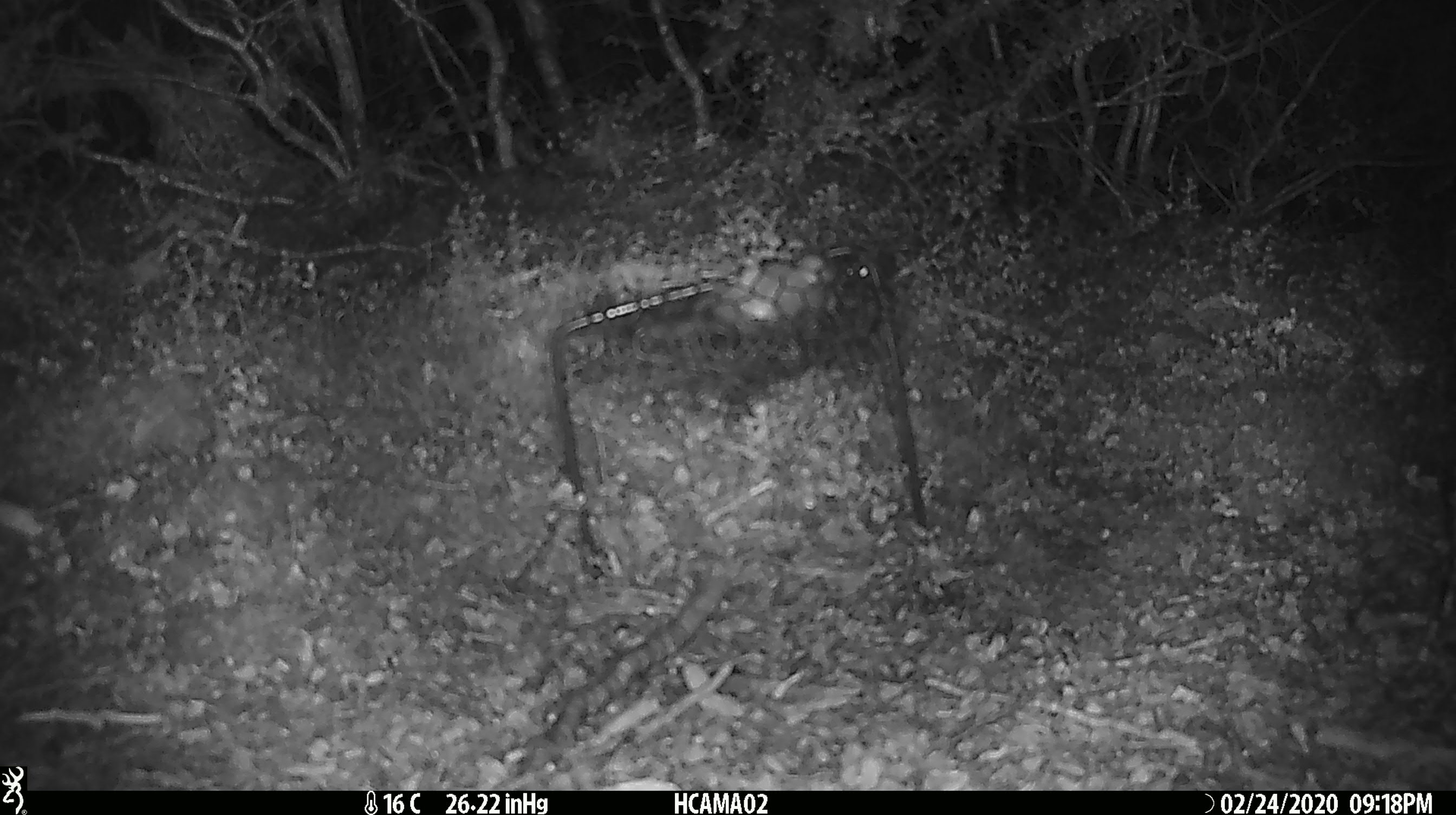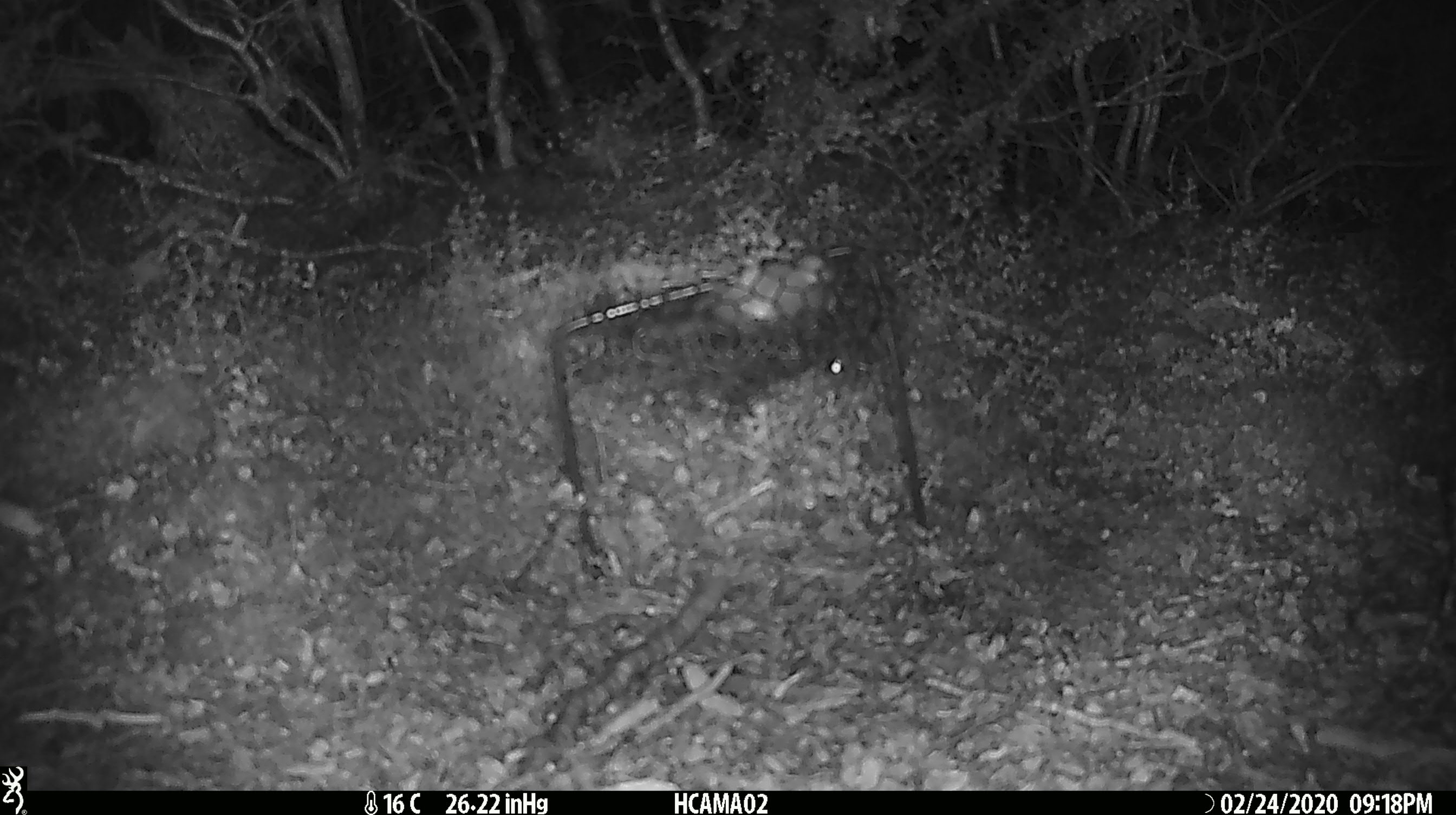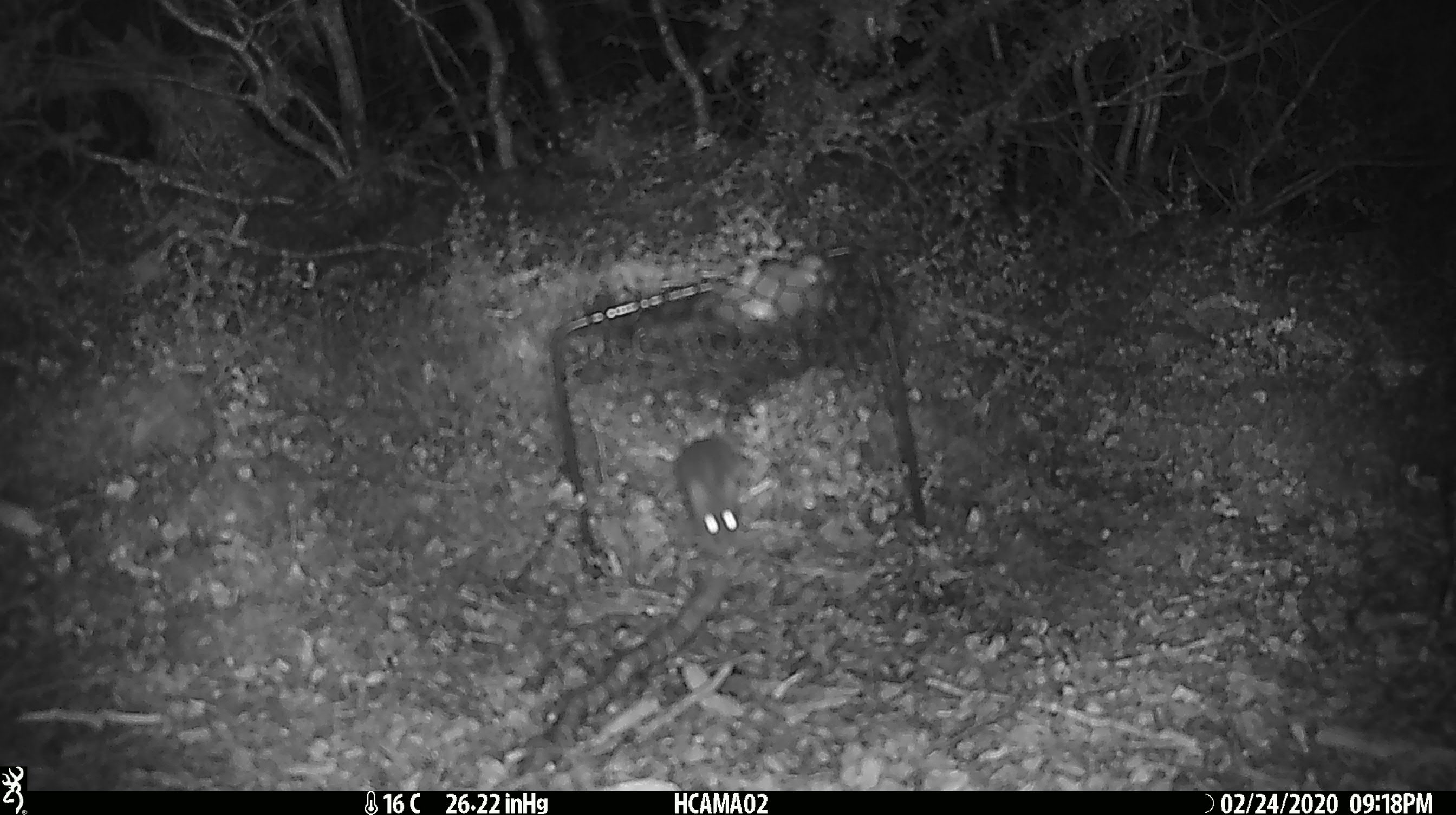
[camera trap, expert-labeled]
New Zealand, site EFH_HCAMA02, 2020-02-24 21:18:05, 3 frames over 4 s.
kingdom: Animalia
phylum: Chordata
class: Mammalia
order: Rodentia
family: Muridae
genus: Mus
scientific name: Mus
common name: mouse